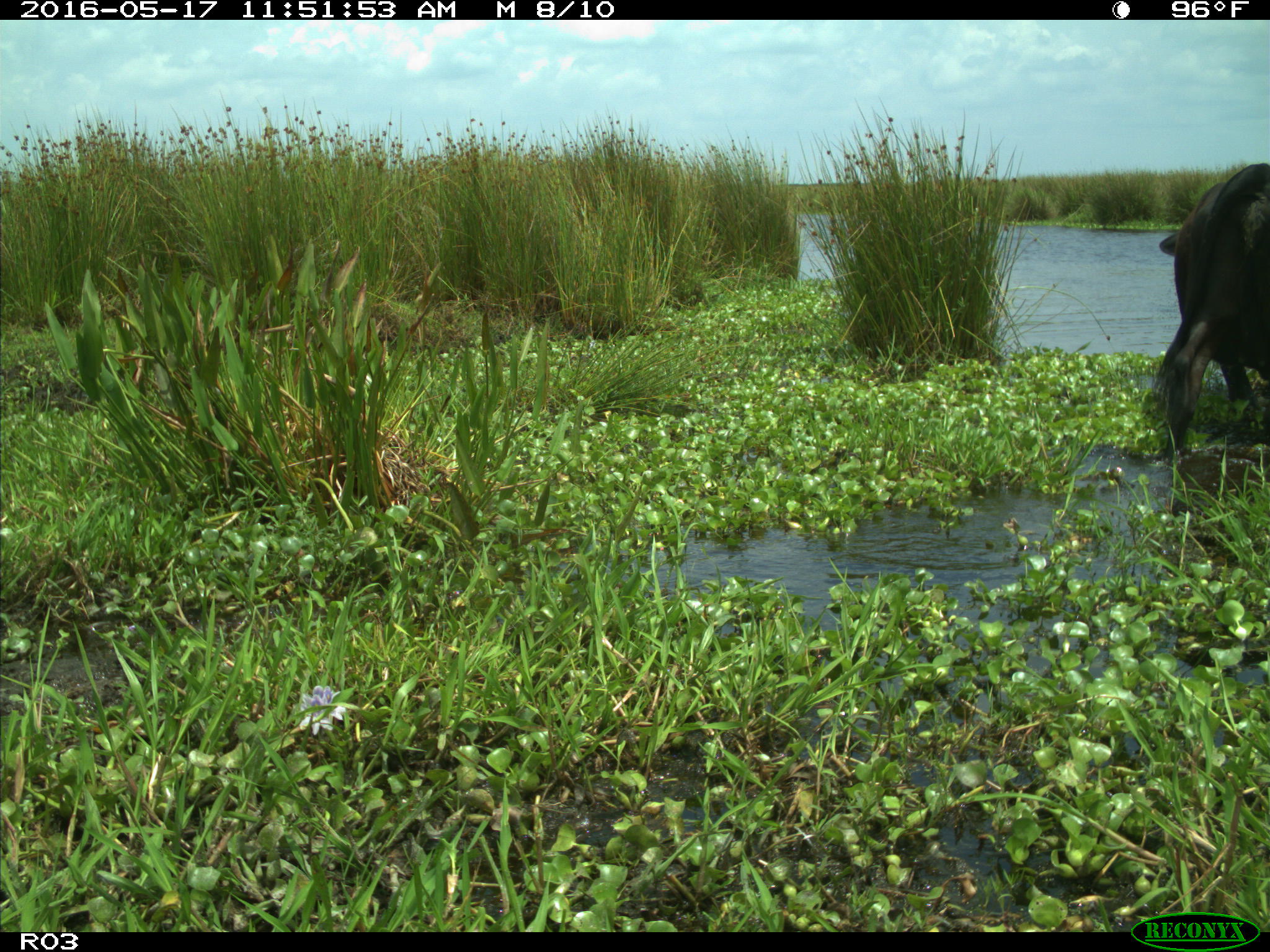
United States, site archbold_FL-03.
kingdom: Animalia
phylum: Chordata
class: Mammalia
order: Artiodactyla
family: Bovidae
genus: Bos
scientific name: Bos taurus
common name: domestic cow